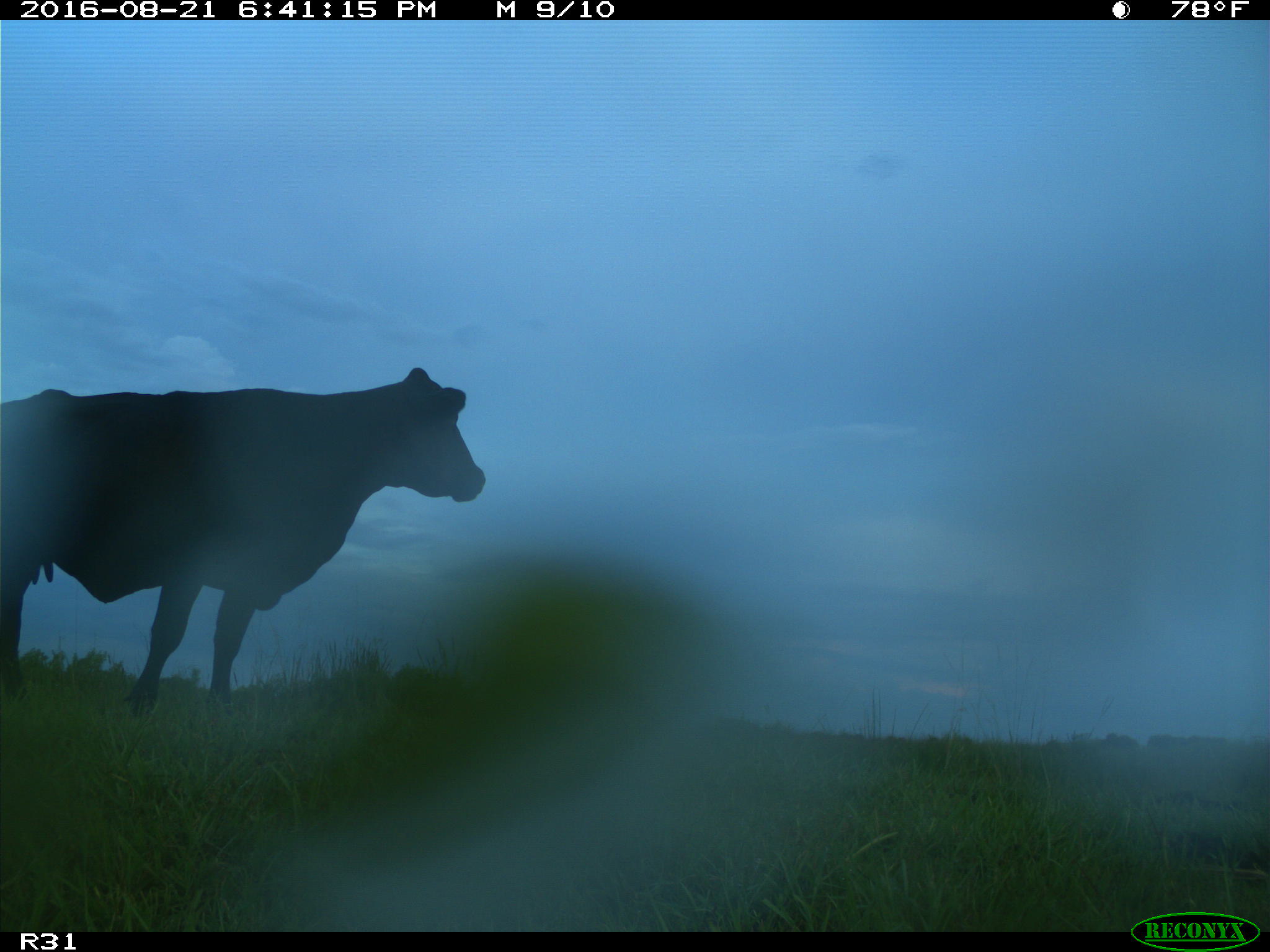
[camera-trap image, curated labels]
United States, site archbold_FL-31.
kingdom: Animalia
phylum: Chordata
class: Mammalia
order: Artiodactyla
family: Bovidae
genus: Bos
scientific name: Bos taurus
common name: domestic cow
Bos taurus (domestic cow).